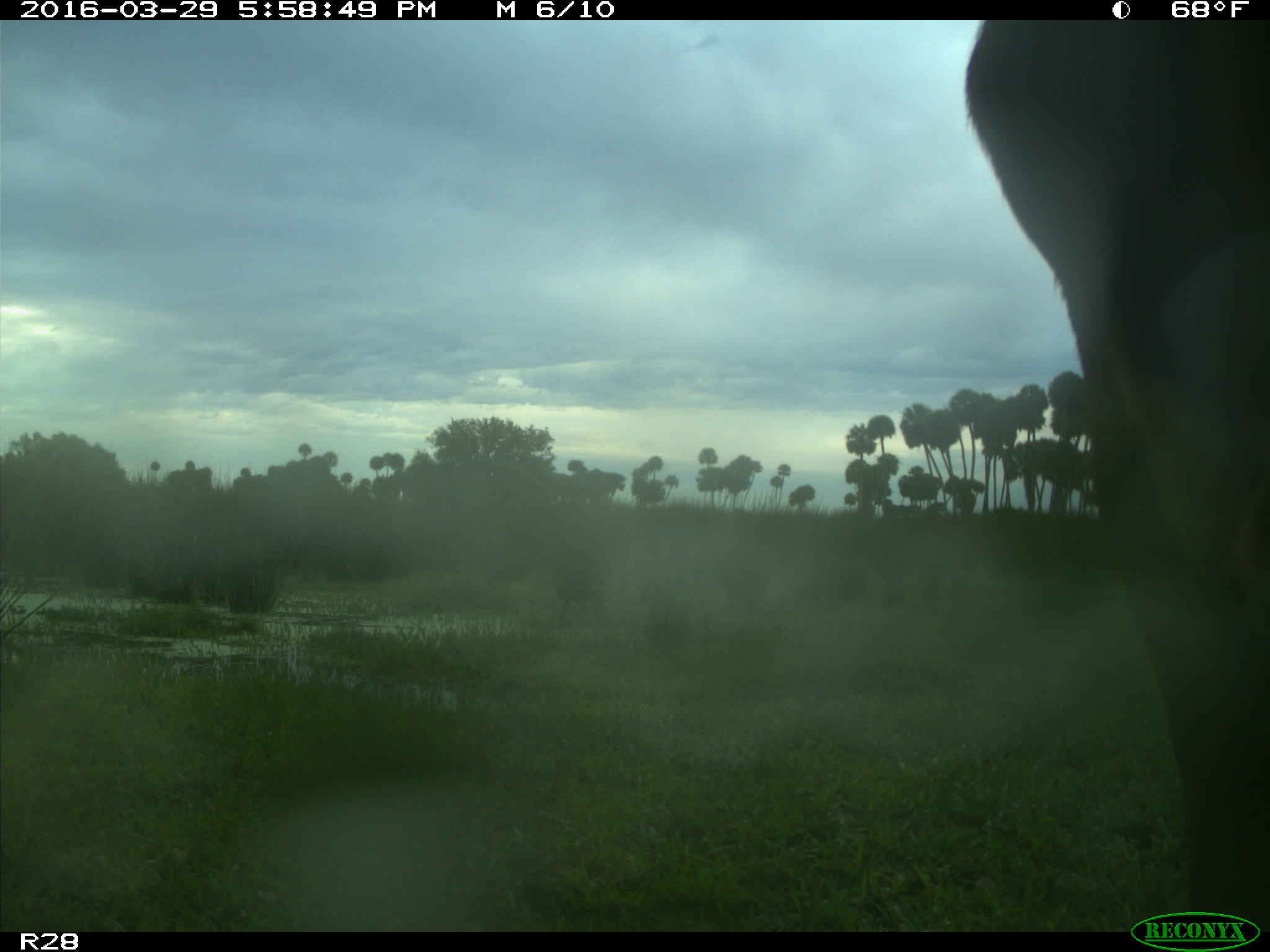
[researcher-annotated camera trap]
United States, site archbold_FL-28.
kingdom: Animalia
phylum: Chordata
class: Mammalia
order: Artiodactyla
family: Bovidae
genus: Bos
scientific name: Bos taurus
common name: domestic cow